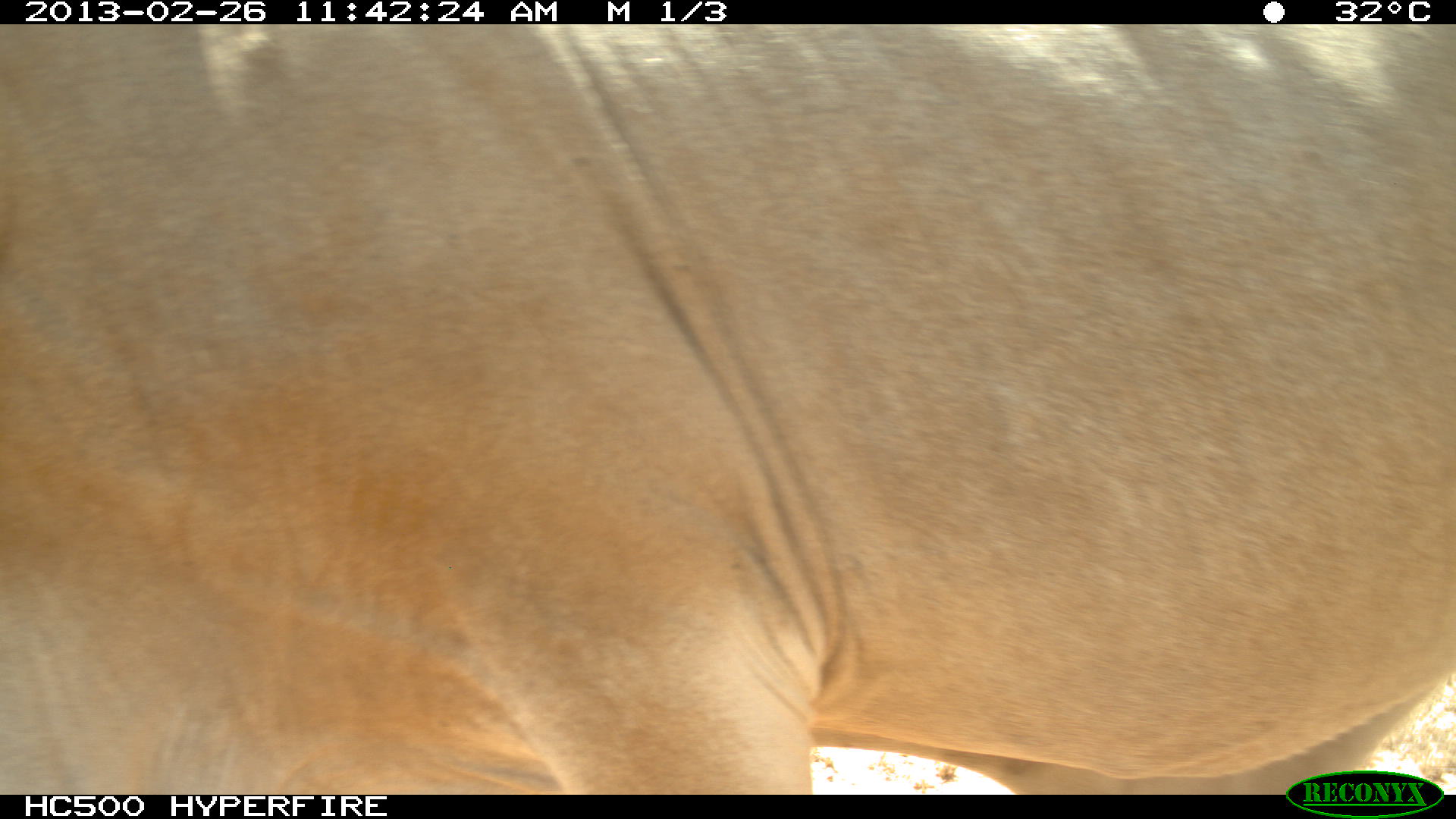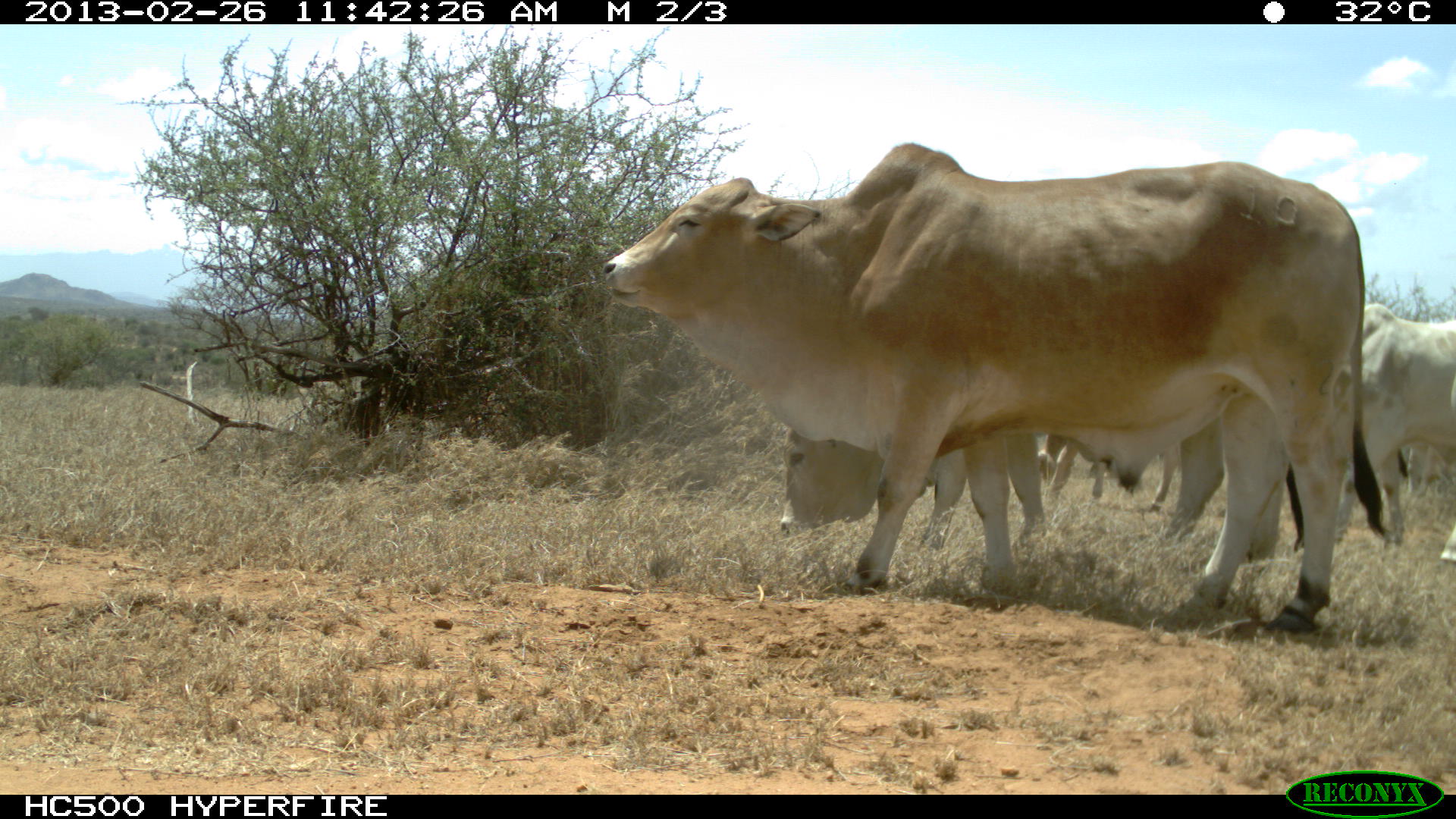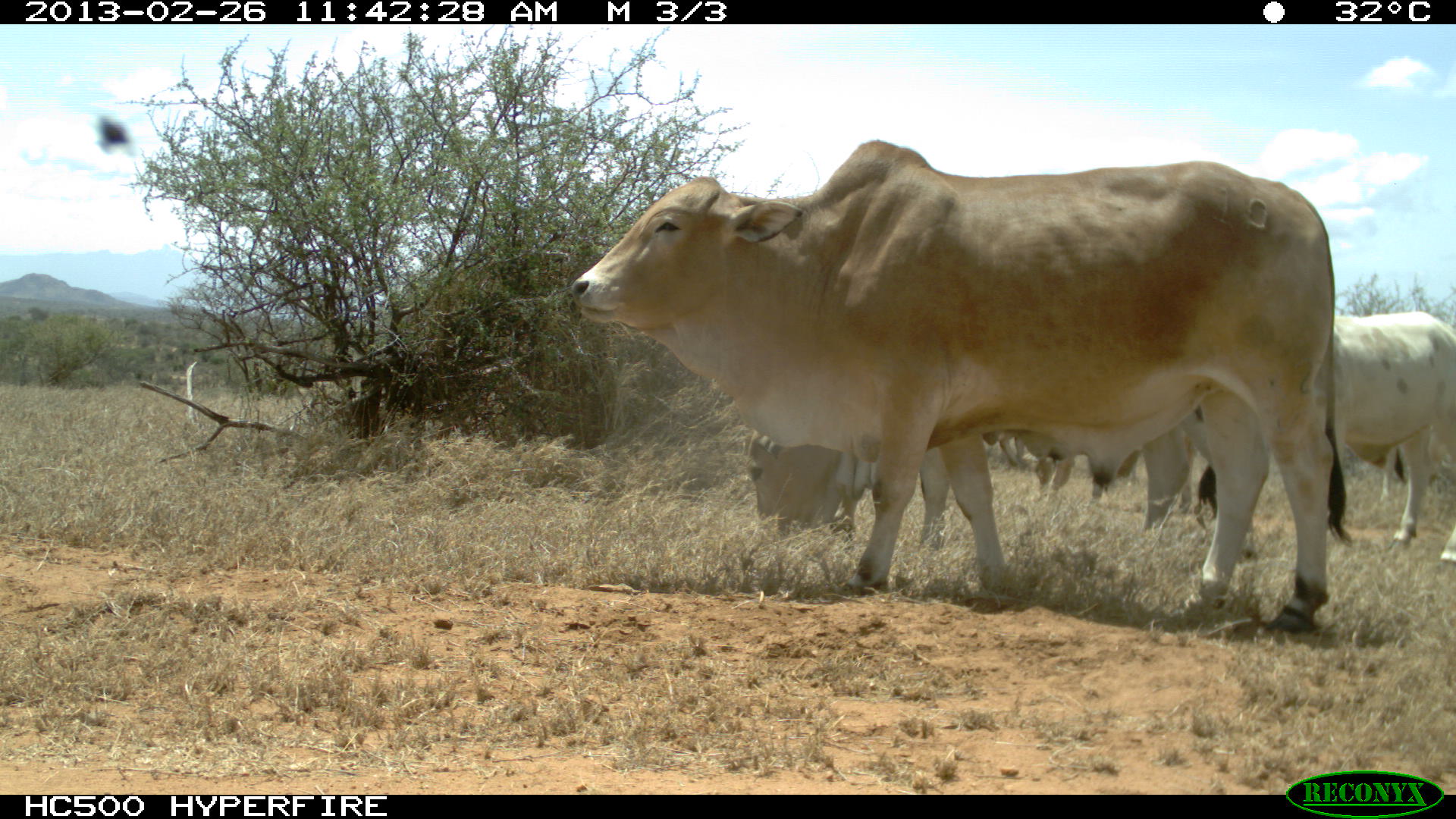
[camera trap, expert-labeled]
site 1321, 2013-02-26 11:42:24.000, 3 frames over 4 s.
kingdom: Animalia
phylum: Chordata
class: Mammalia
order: Artiodactyla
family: Bovidae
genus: Bos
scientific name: Bos taurus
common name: domestic cattle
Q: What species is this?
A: Bos taurus (domestic cattle).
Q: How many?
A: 1.